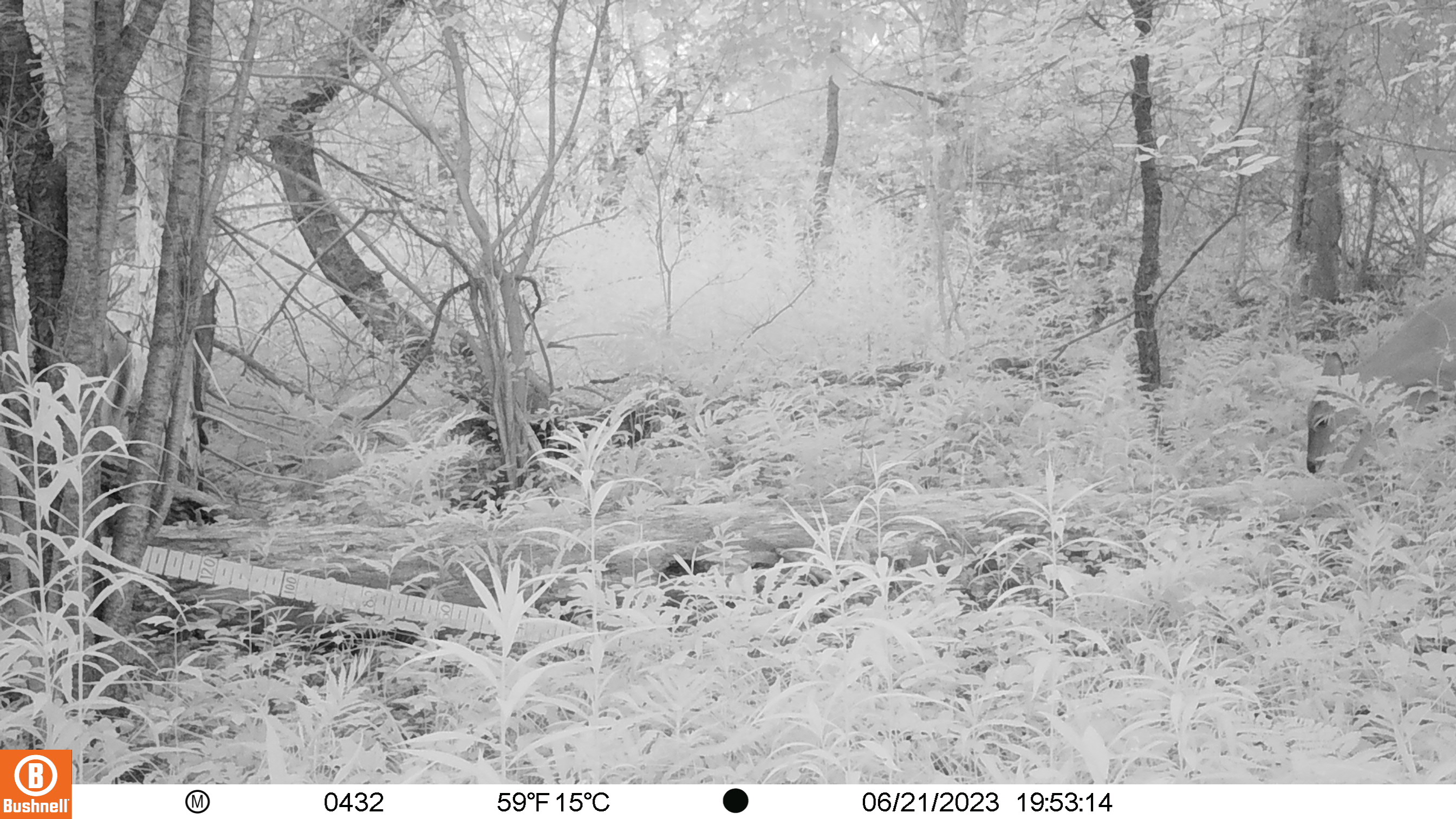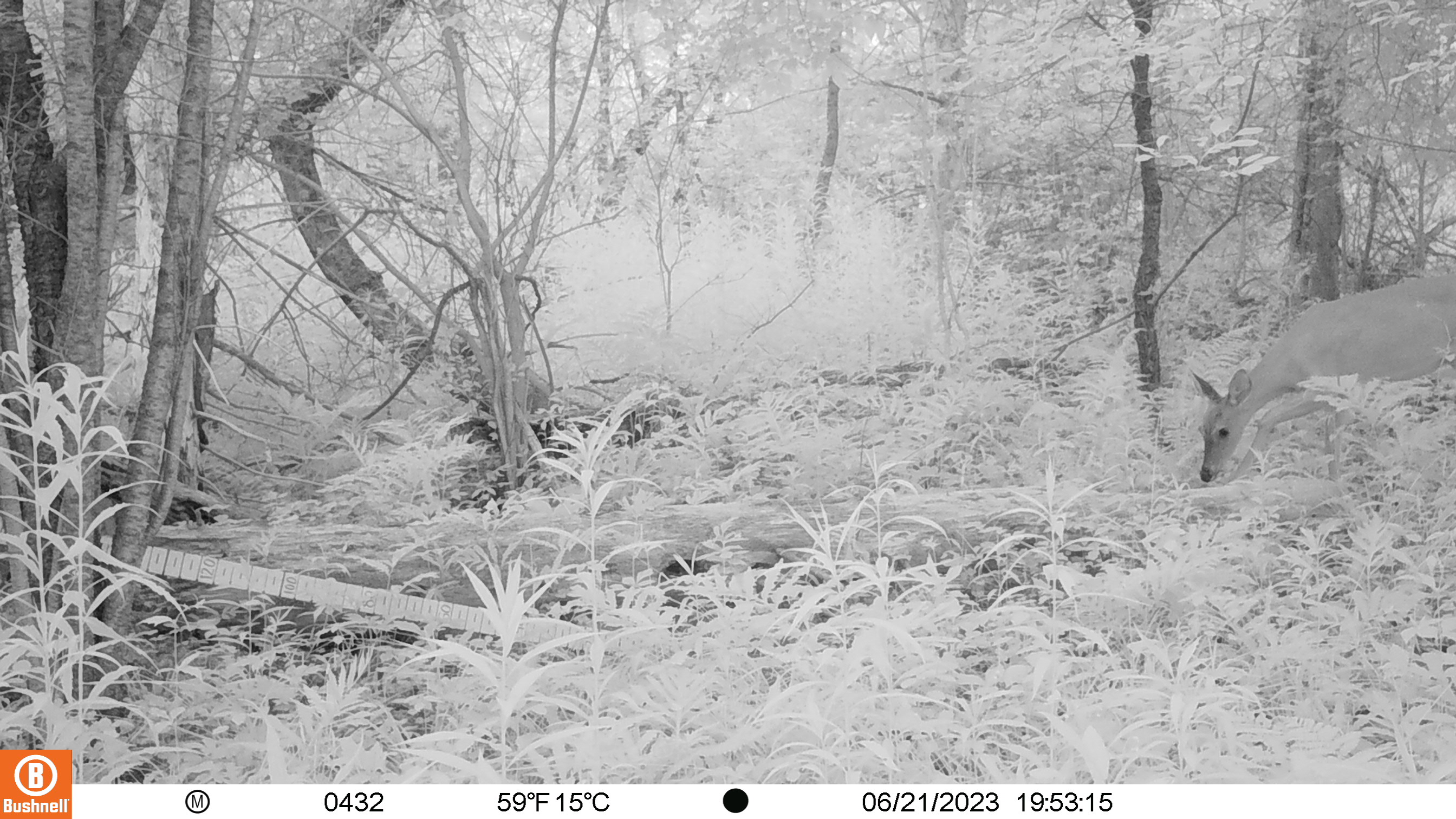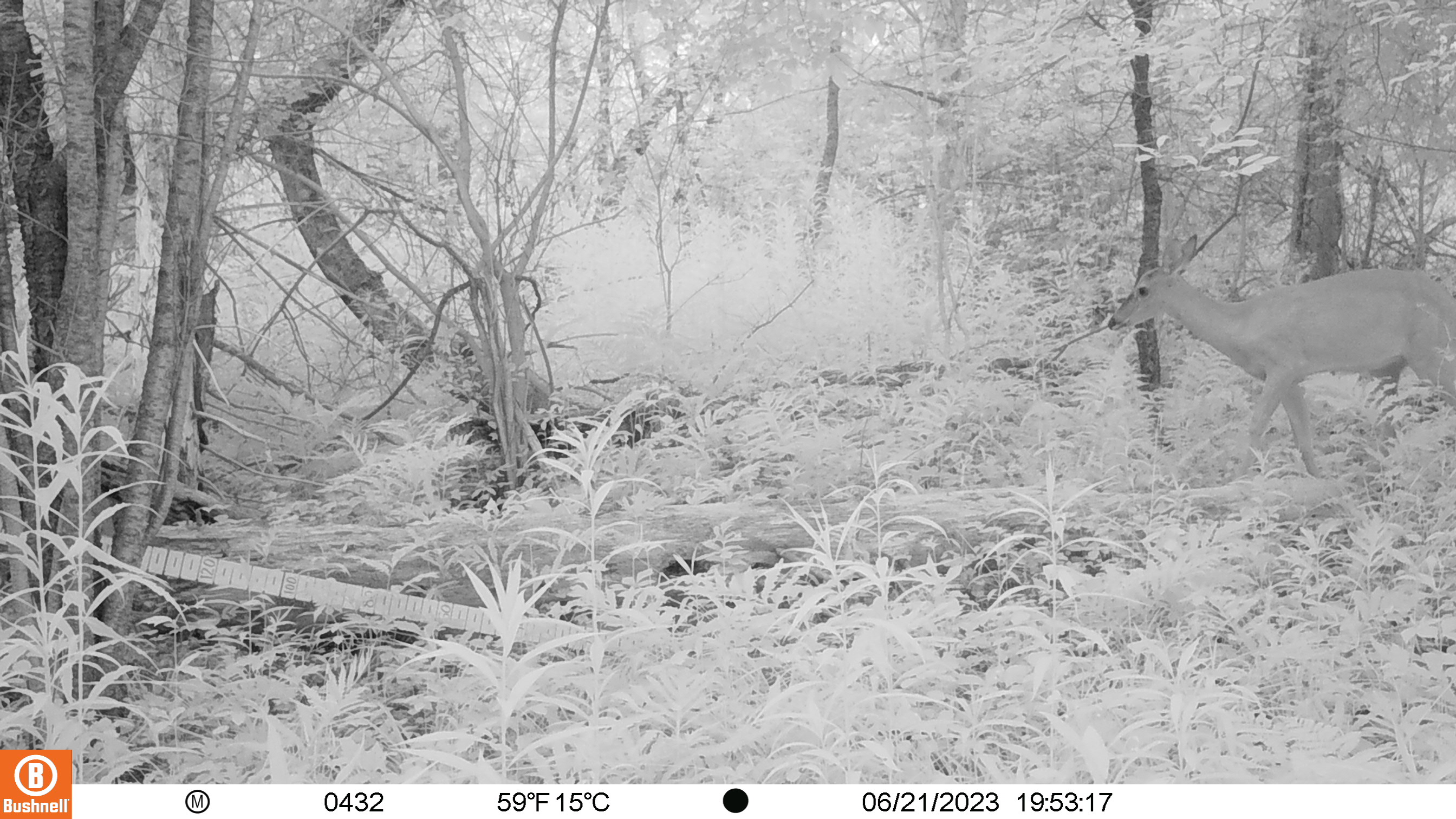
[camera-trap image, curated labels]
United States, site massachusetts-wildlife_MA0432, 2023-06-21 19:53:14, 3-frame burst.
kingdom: Animalia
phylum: Chordata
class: Mammalia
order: Artiodactyla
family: Cervidae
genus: Odocoileus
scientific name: Odocoileus virginianus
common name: white-tailed deer